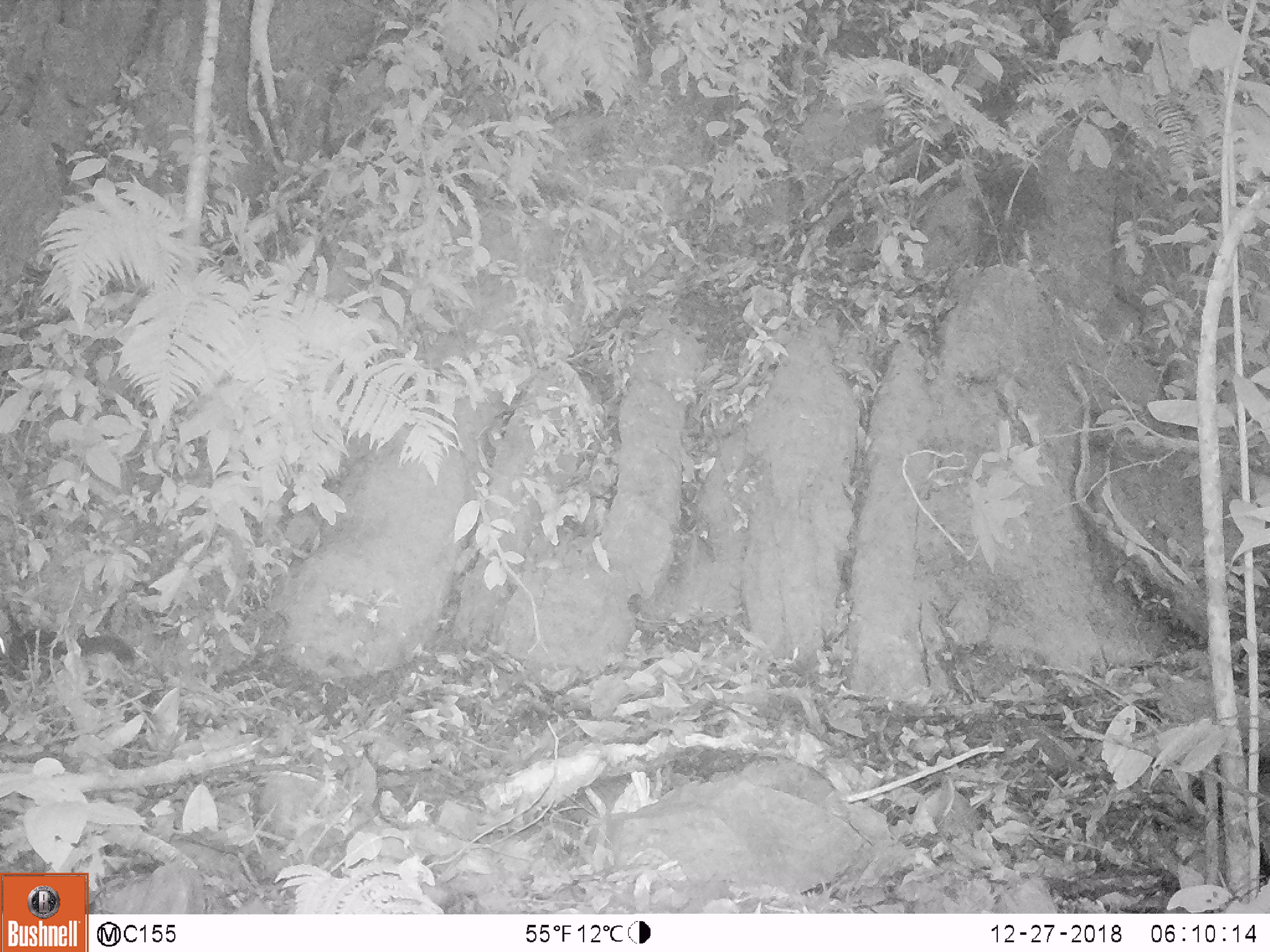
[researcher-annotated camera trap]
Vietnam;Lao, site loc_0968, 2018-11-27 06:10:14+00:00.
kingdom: Animalia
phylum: Chordata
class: Mammalia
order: Rodentia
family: Sciuridae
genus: Dremomys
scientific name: Dremomys rufigenis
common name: red-cheeked squirrel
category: red cheeked squirrel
Red cheeked squirrel (red-cheeked squirrel) (Dremomys rufigenis). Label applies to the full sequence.